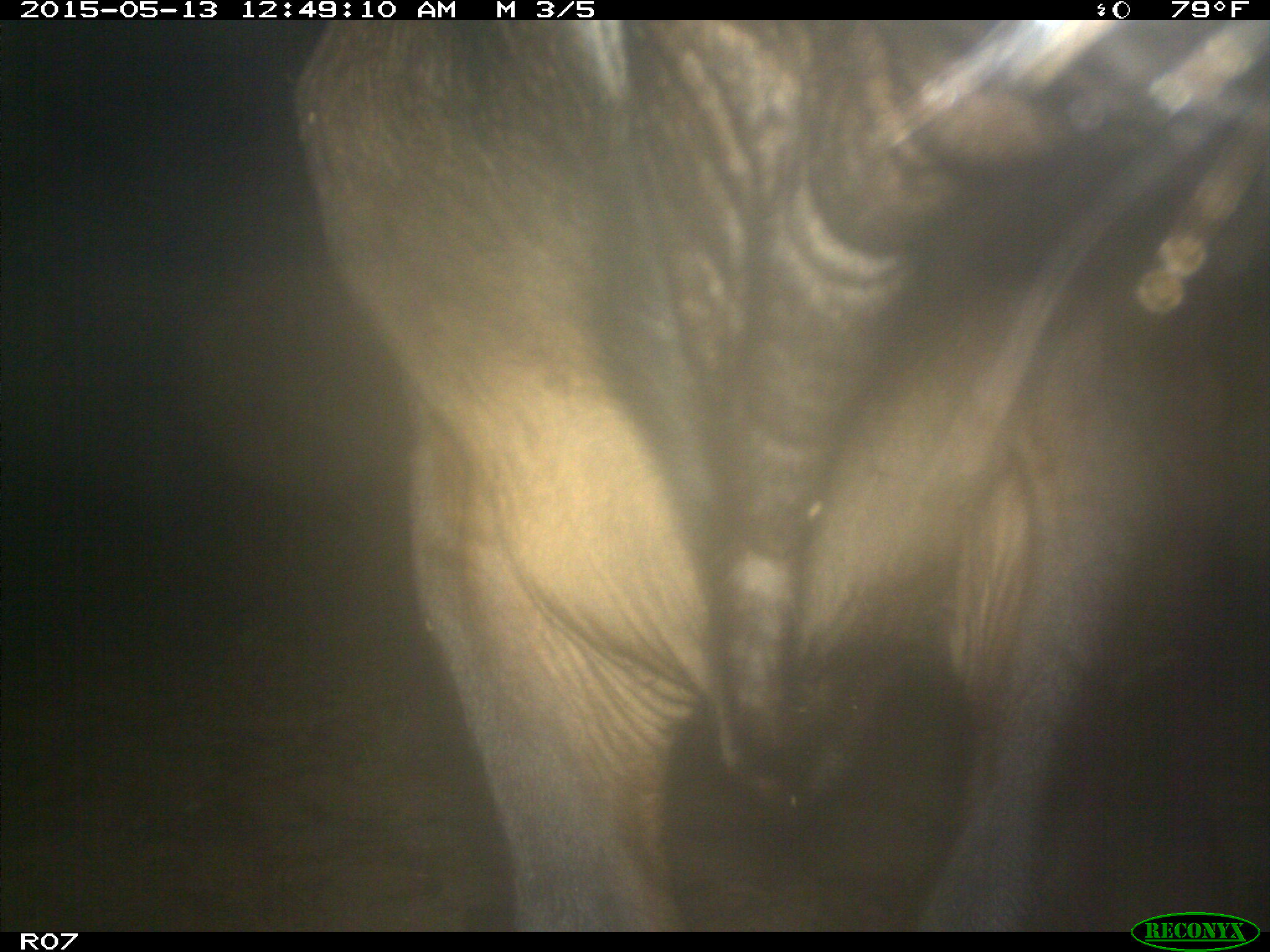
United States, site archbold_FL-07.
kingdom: Animalia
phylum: Chordata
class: Mammalia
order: Artiodactyla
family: Bovidae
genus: Bos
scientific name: Bos taurus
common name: domestic cow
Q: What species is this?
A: Bos taurus (domestic cow).